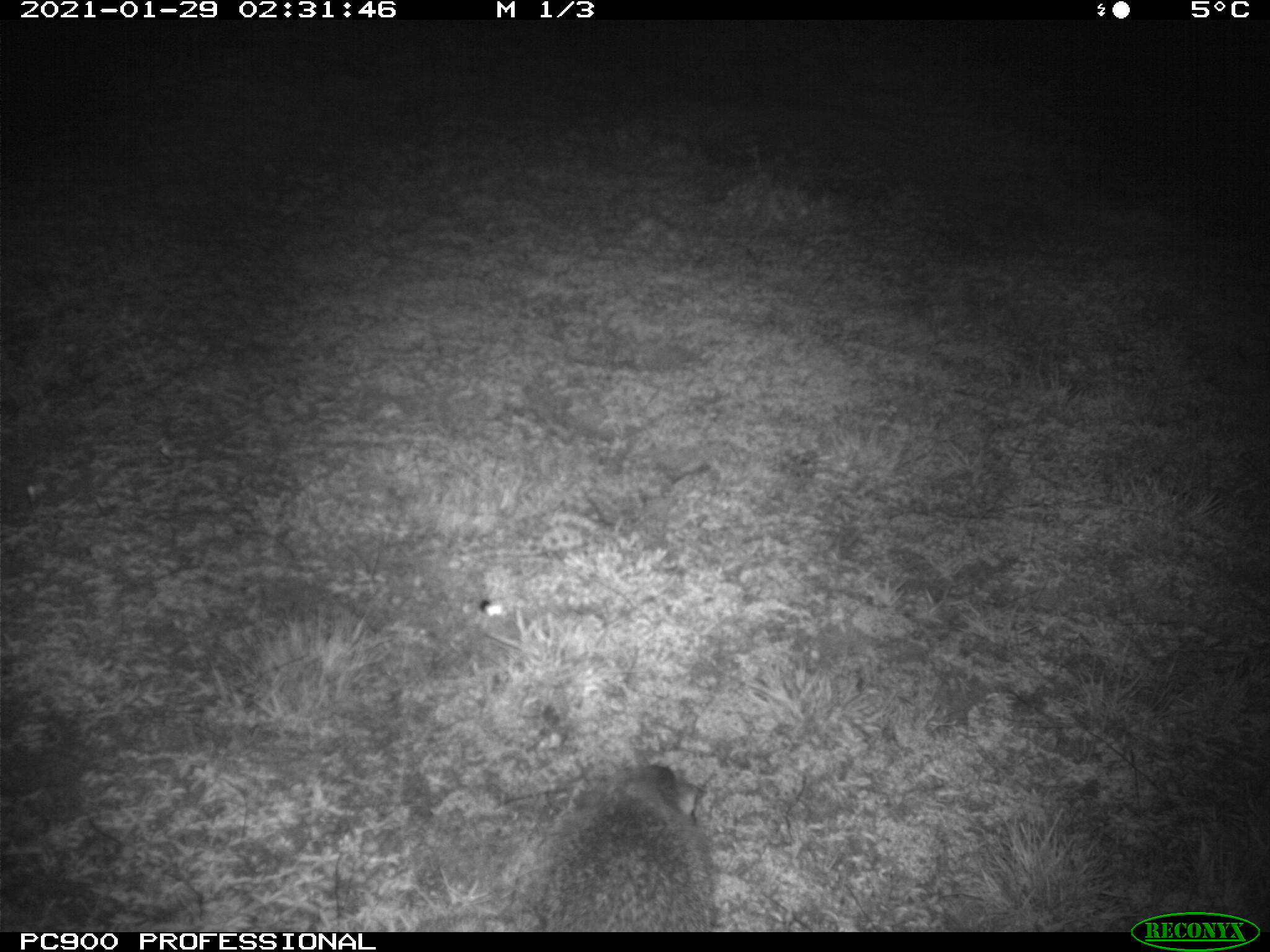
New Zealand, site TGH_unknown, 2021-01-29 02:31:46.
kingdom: Animalia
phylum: Chordata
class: Mammalia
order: Eulipotyphla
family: Erinaceidae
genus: Erinaceus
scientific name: Erinaceus europaeus europaeus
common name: european hedgehog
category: hedgehog